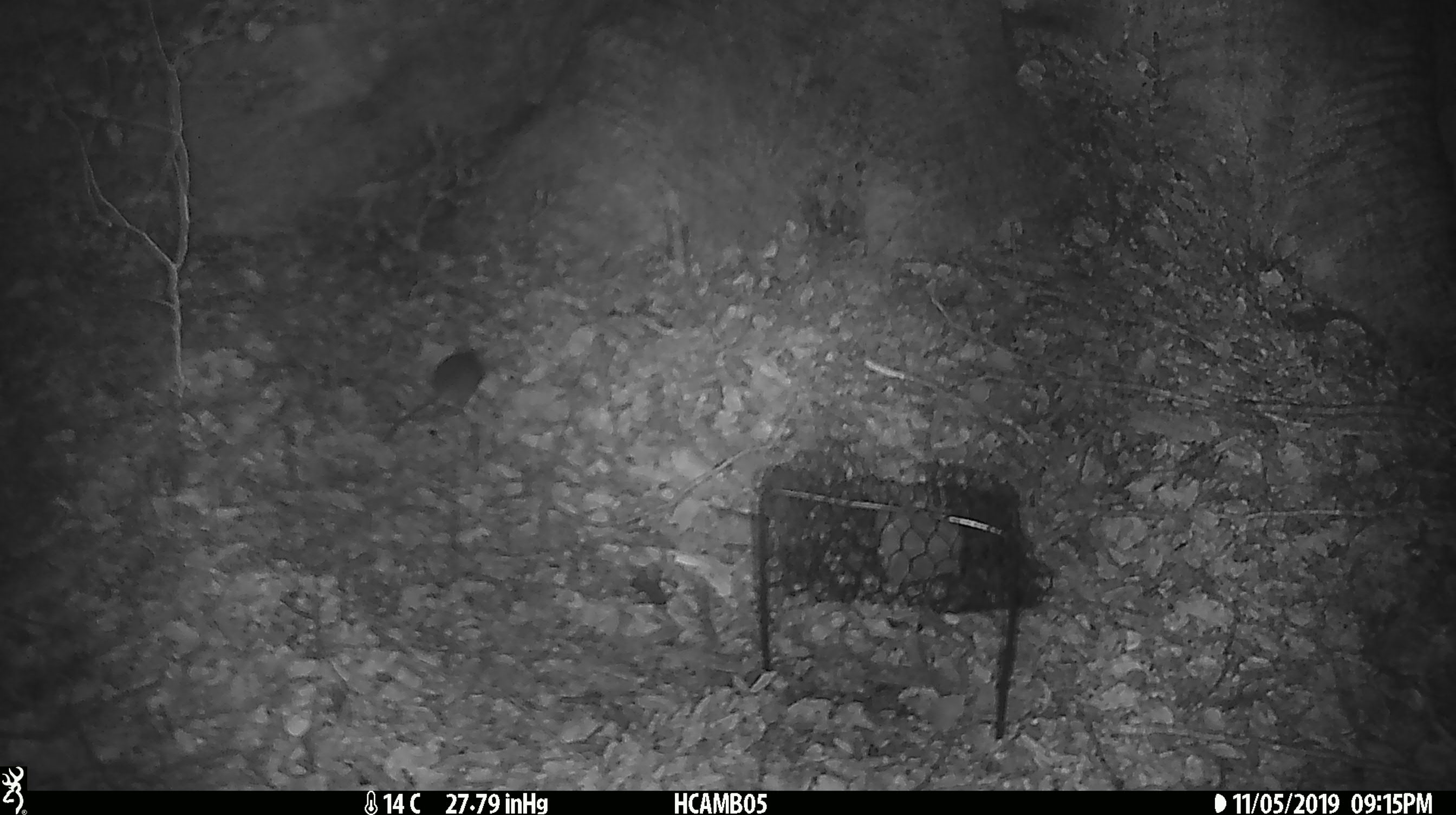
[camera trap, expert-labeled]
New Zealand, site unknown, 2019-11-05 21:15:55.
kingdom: Animalia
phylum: Chordata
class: Mammalia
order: Rodentia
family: Muridae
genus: Mus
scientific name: Mus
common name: mouse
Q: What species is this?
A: Mouse (Mus).